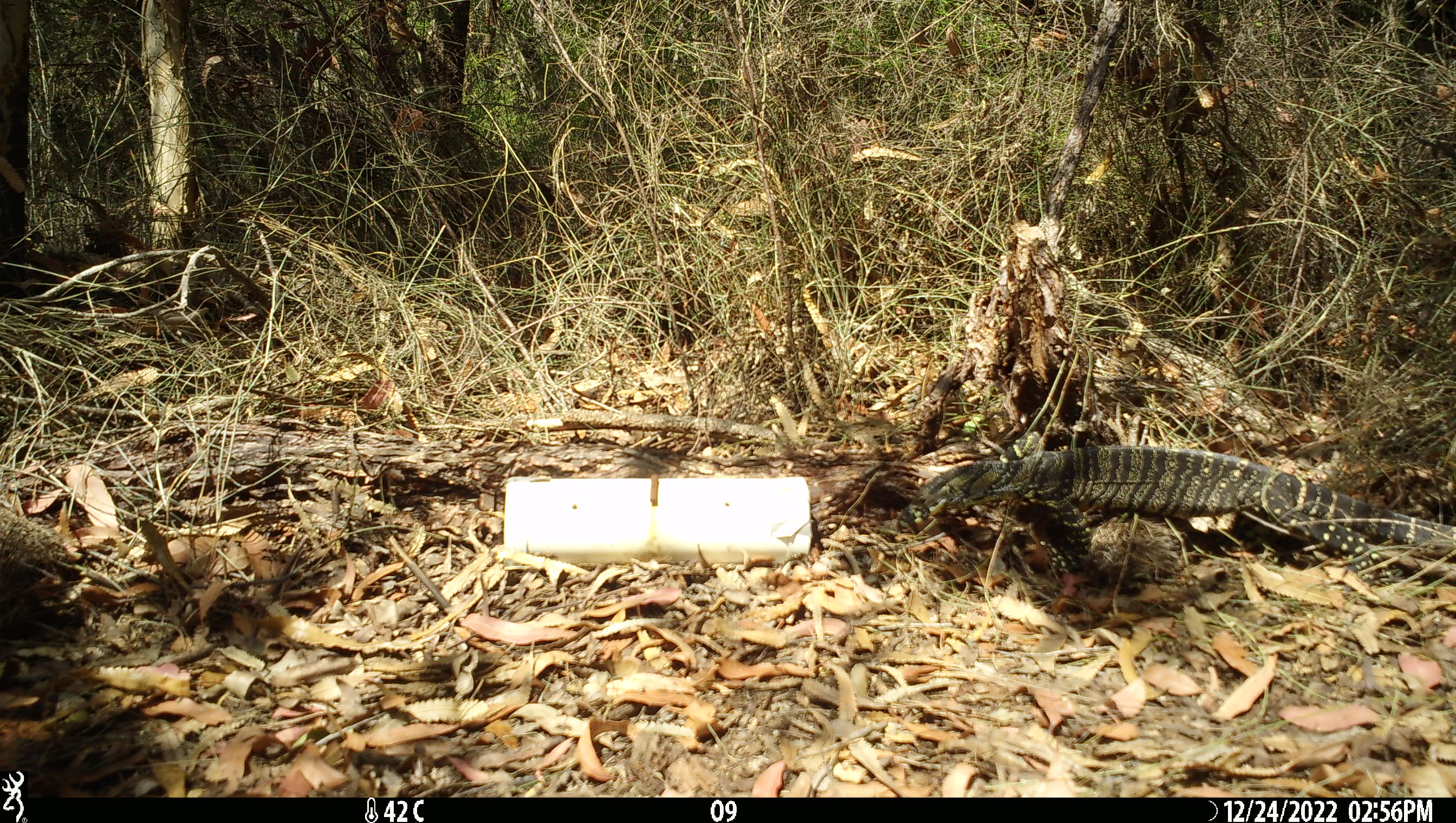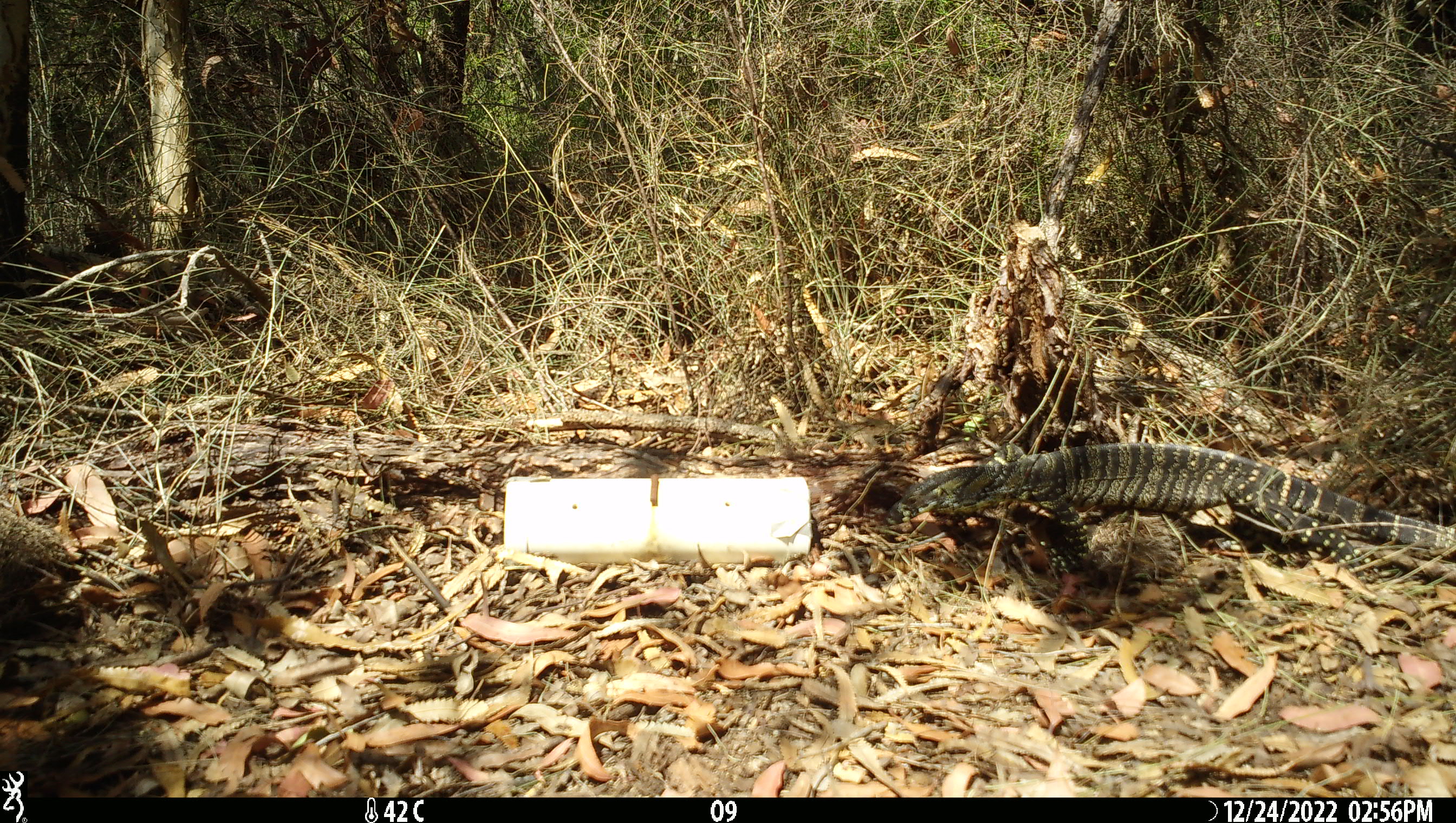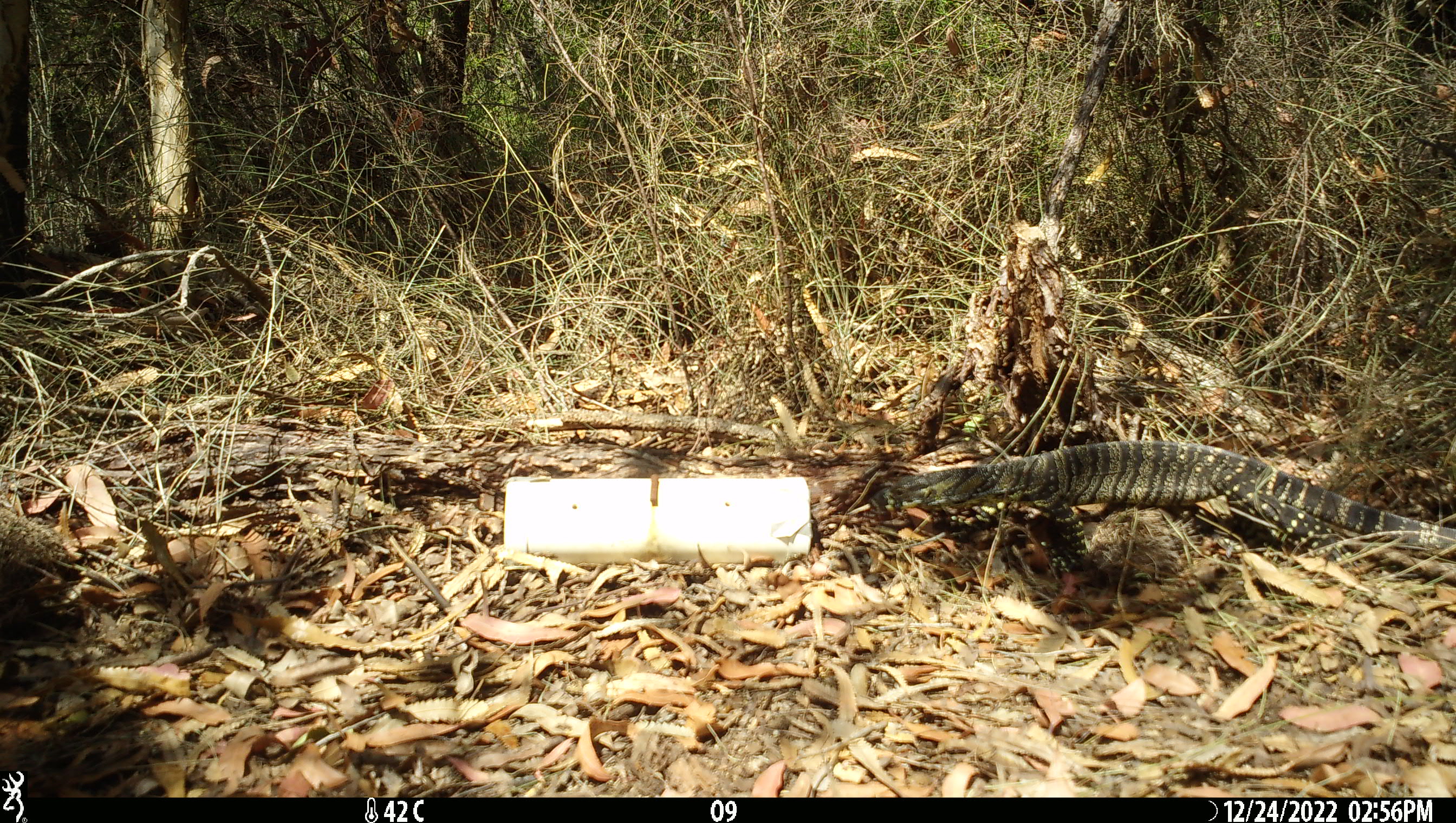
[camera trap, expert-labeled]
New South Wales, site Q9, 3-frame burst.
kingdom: Animalia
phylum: Chordata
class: Reptilia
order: Squamata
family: Varanidae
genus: Varanus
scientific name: Varanus varius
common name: lace monitor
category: goanna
Goanna (lace monitor) (Varanus varius).